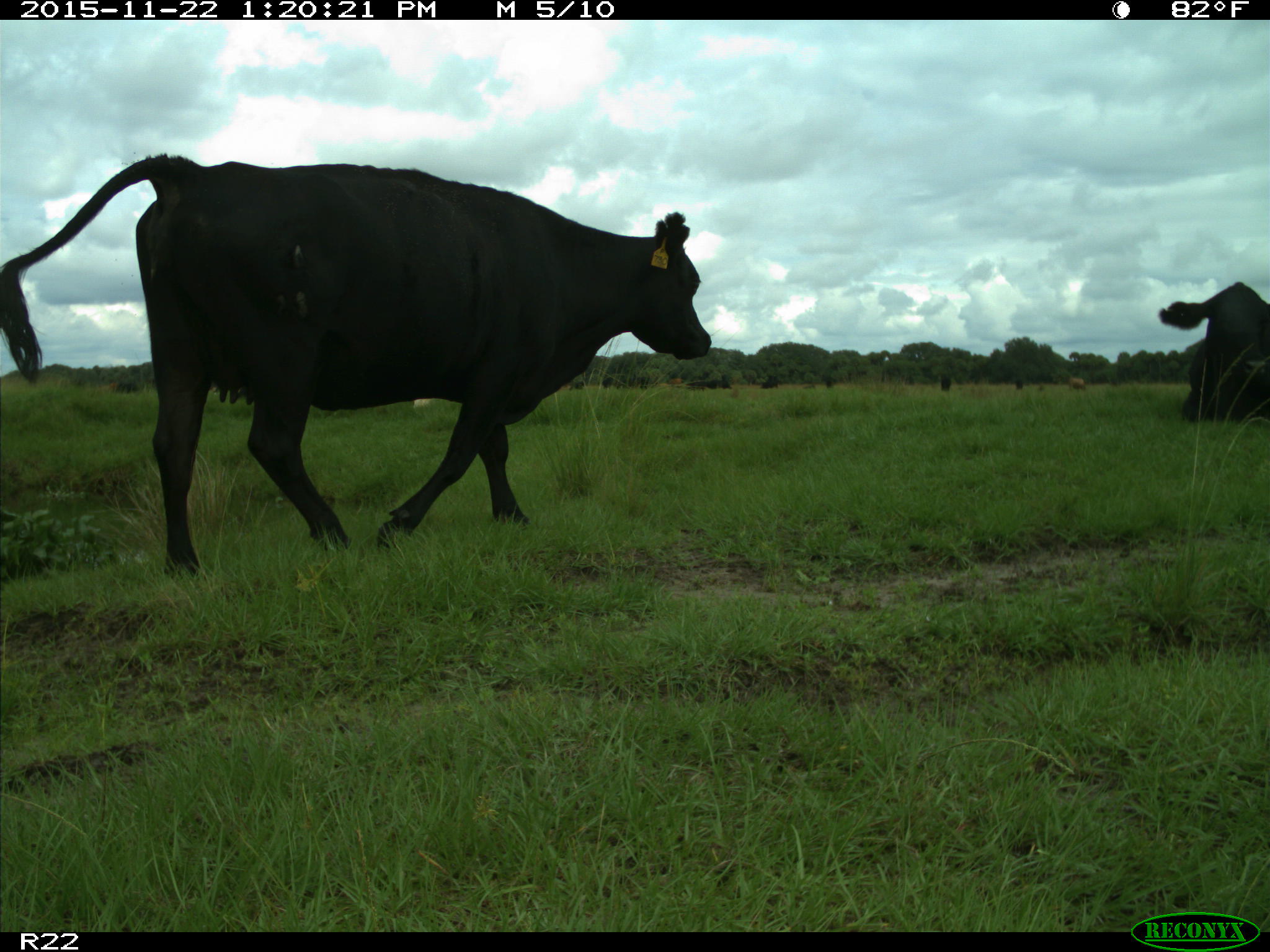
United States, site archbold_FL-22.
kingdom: Animalia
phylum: Chordata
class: Mammalia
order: Artiodactyla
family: Bovidae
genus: Bos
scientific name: Bos taurus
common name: domestic cow